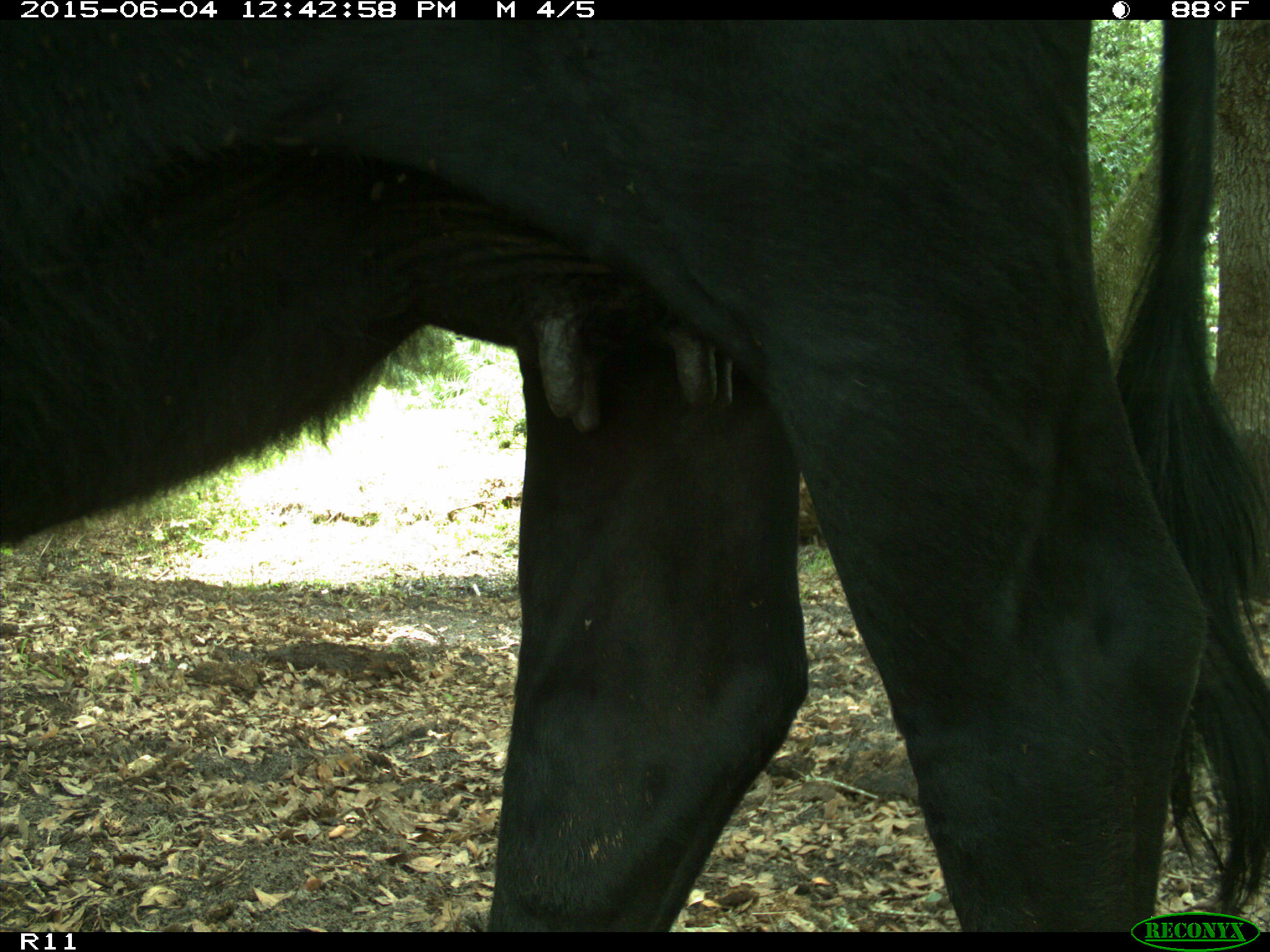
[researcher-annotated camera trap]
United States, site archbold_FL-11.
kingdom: Animalia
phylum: Chordata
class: Mammalia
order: Artiodactyla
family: Bovidae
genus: Bos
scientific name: Bos taurus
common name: domestic cow